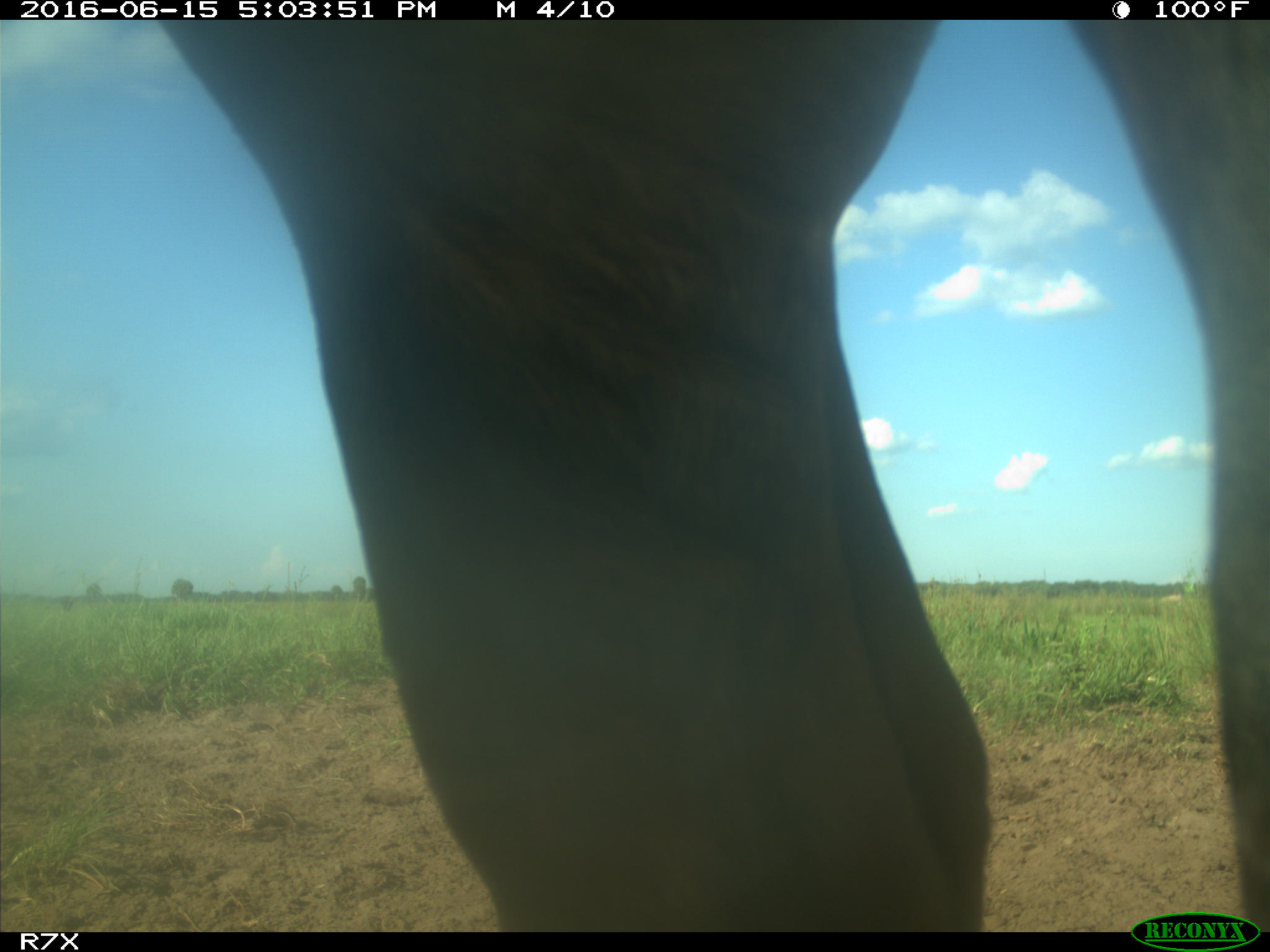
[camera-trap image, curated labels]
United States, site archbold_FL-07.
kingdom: Animalia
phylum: Chordata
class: Mammalia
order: Artiodactyla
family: Bovidae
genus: Bos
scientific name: Bos taurus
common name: domestic cow